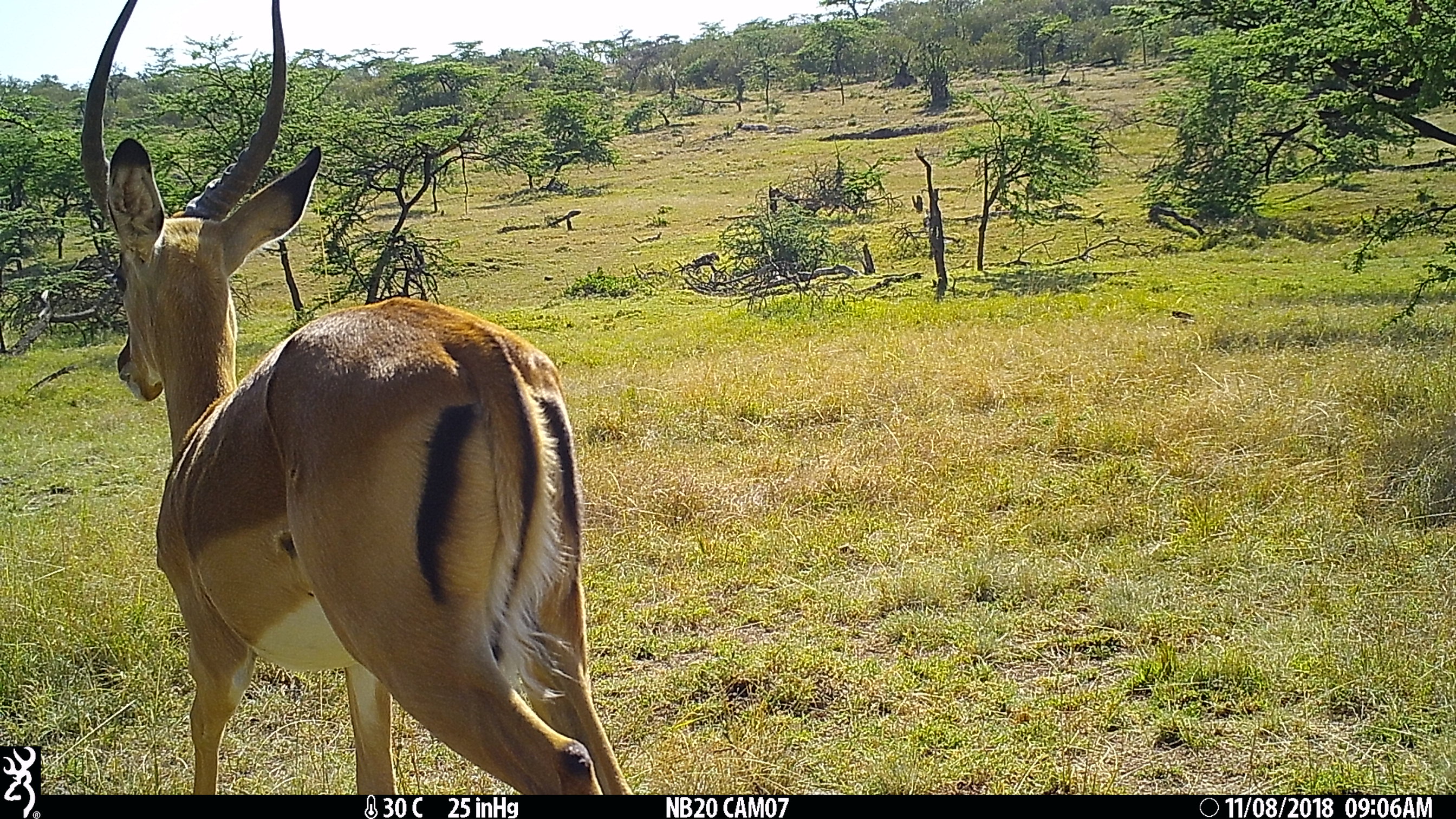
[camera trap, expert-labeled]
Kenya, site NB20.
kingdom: Animalia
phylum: Chordata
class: Mammalia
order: Artiodactyla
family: Bovidae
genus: Aepyceros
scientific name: Aepyceros melampus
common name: impala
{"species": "impala (Aepyceros melampus)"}